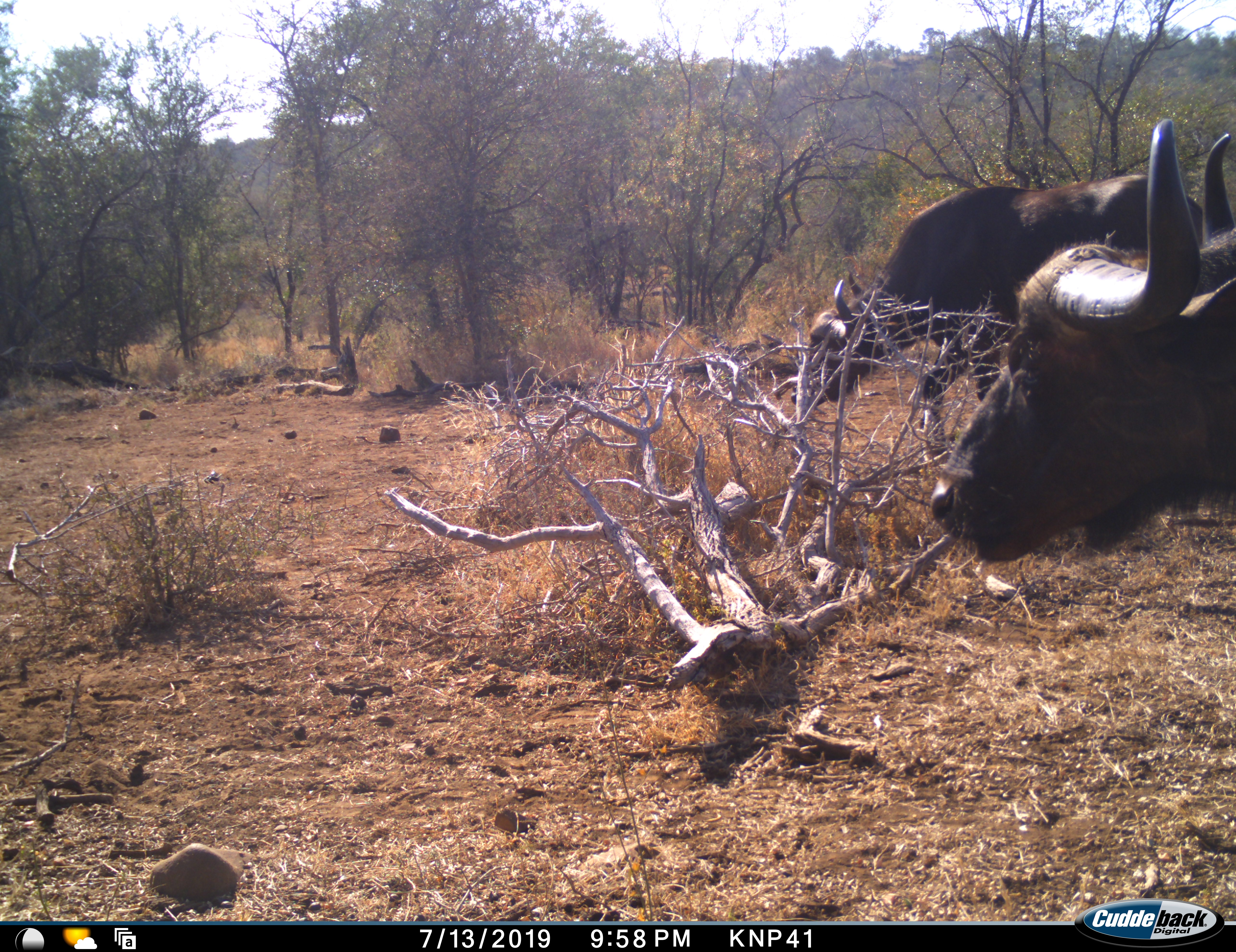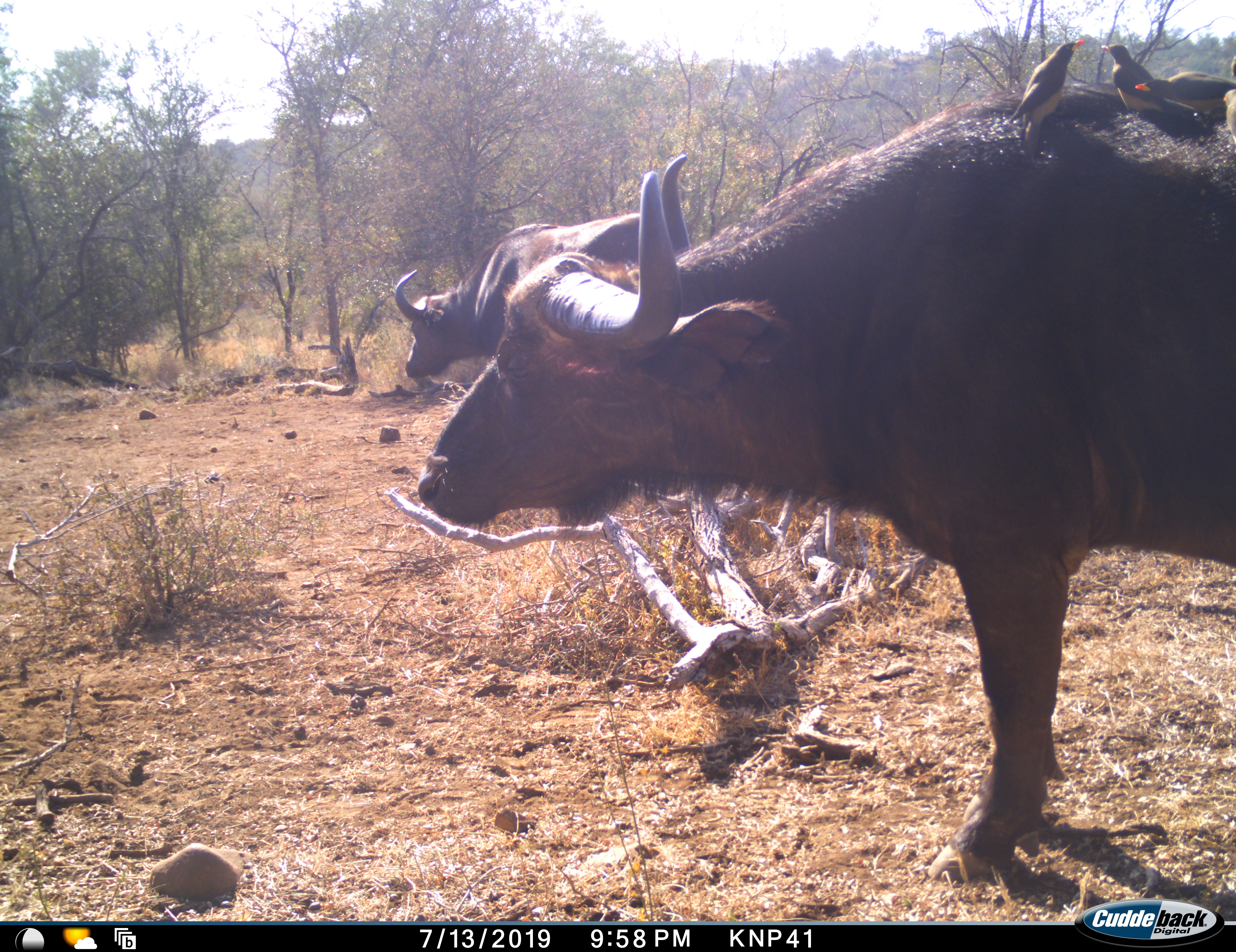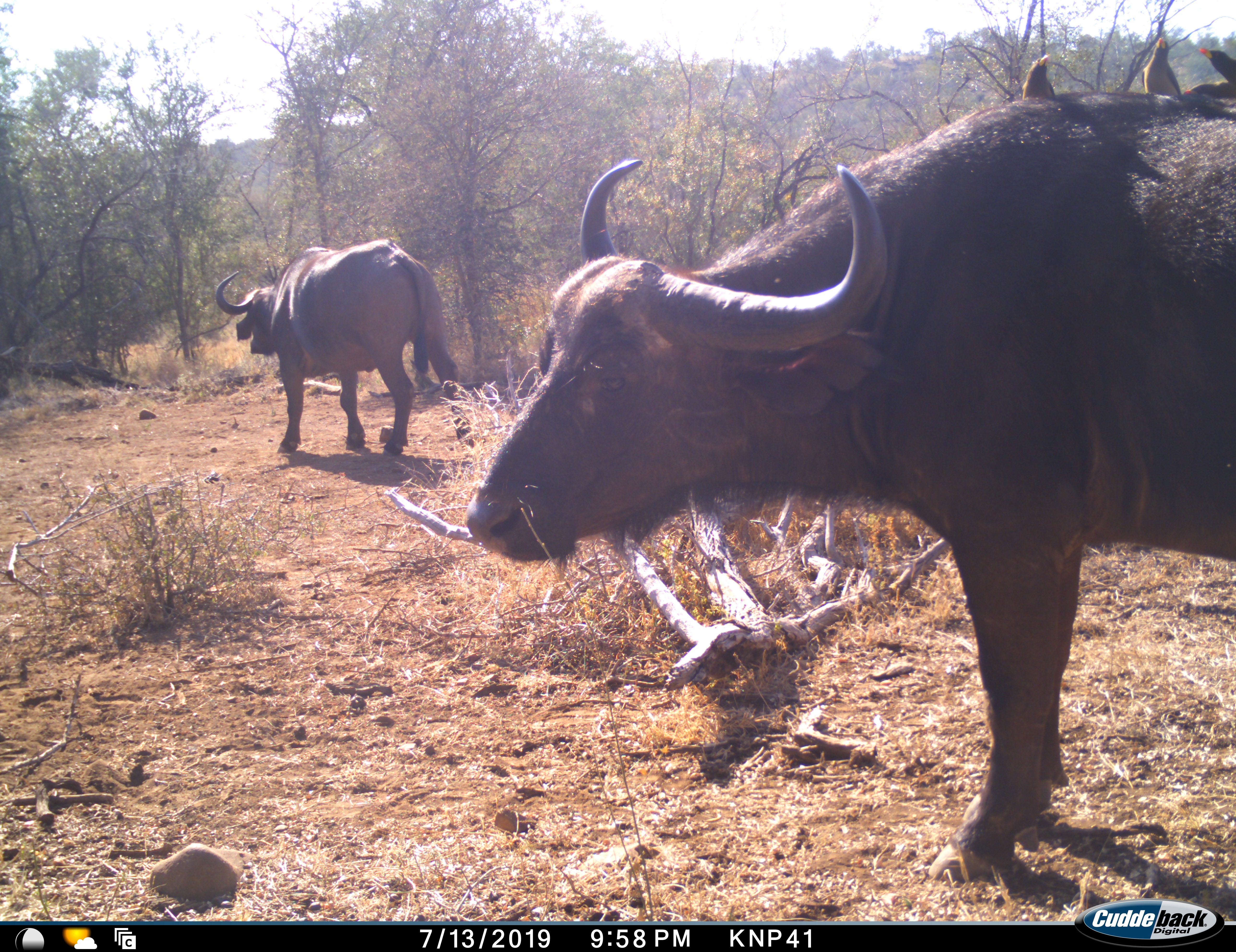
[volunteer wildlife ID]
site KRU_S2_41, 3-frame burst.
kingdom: Animalia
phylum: Chordata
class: Mammalia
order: Artiodactyla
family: Bovidae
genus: Syncerus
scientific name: Syncerus caffer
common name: african buffalo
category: buffalo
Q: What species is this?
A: Buffalo (african buffalo) (Syncerus caffer).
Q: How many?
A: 2.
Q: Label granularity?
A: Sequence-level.